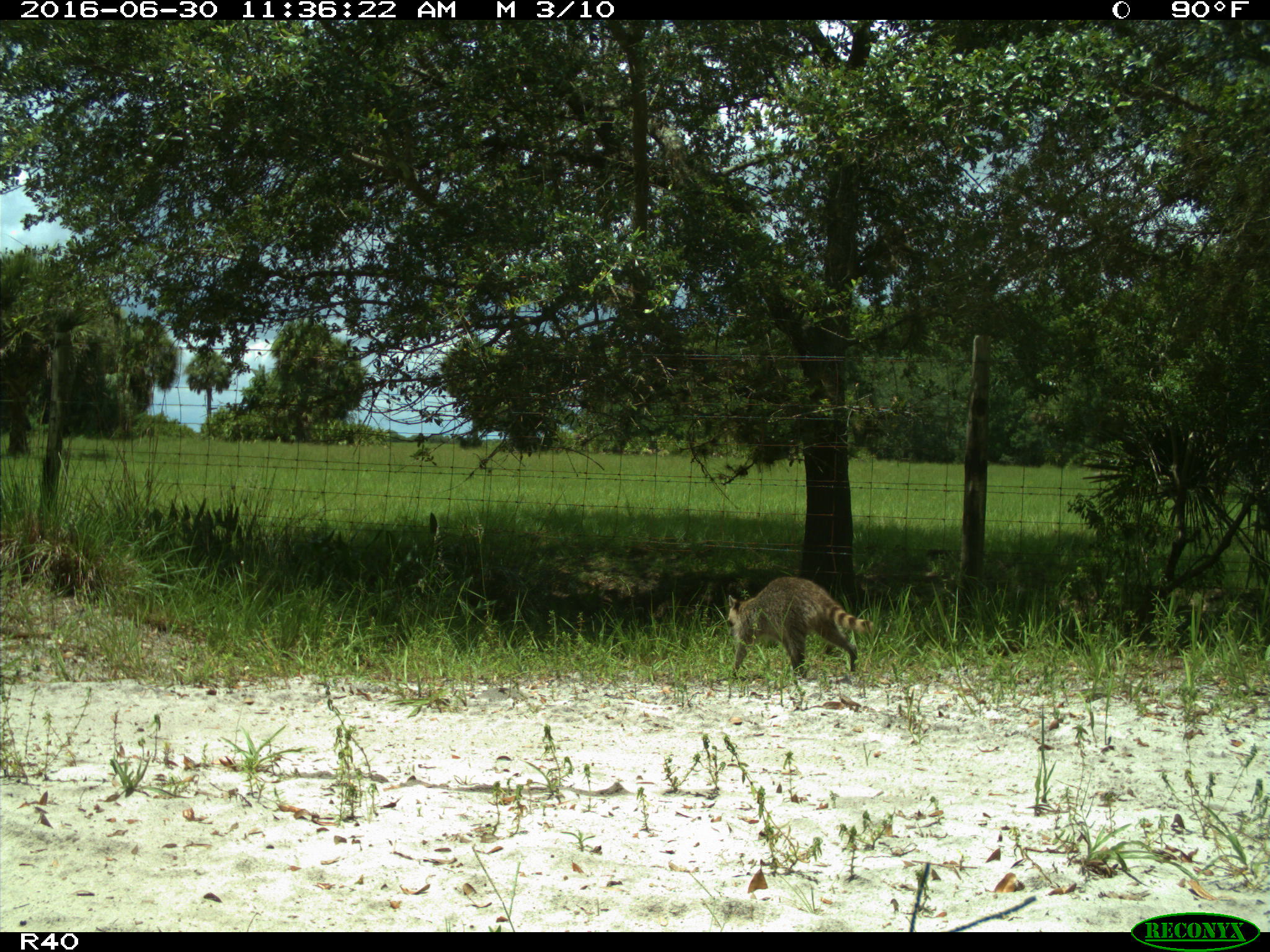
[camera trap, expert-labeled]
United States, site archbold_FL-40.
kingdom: Animalia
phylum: Chordata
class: Mammalia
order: Carnivora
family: Procyonidae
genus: Procyon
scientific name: Procyon lotor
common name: common raccoon